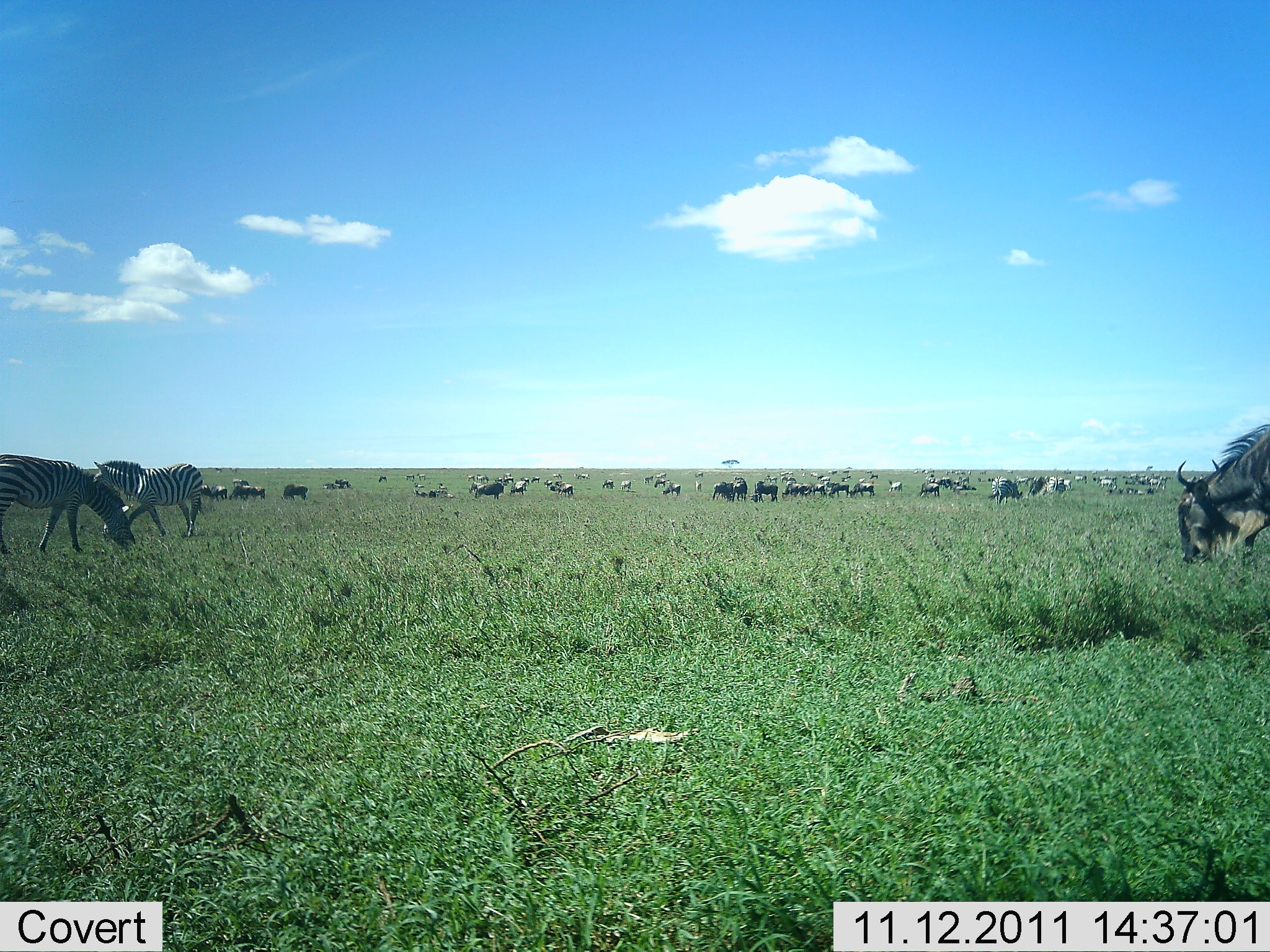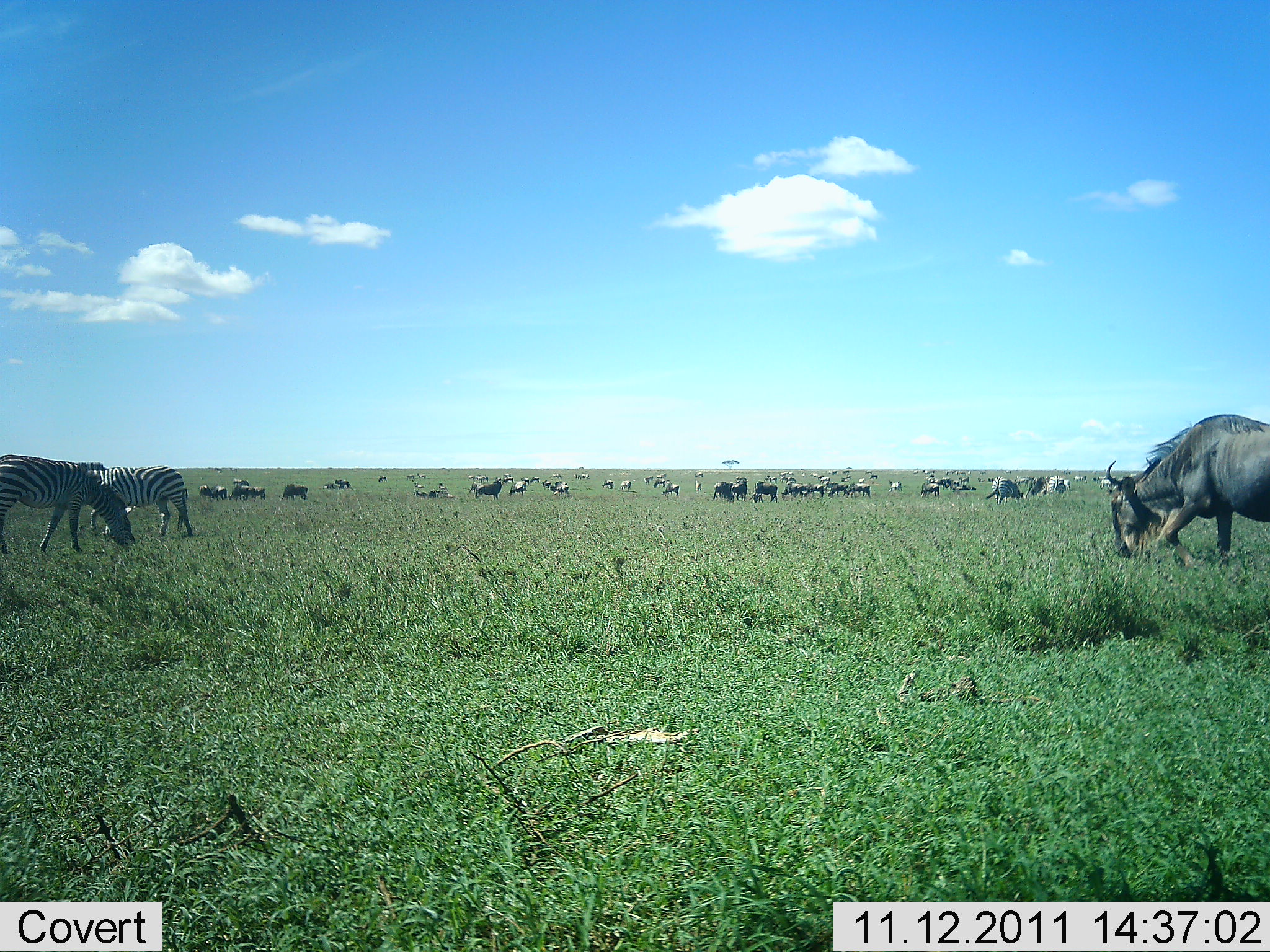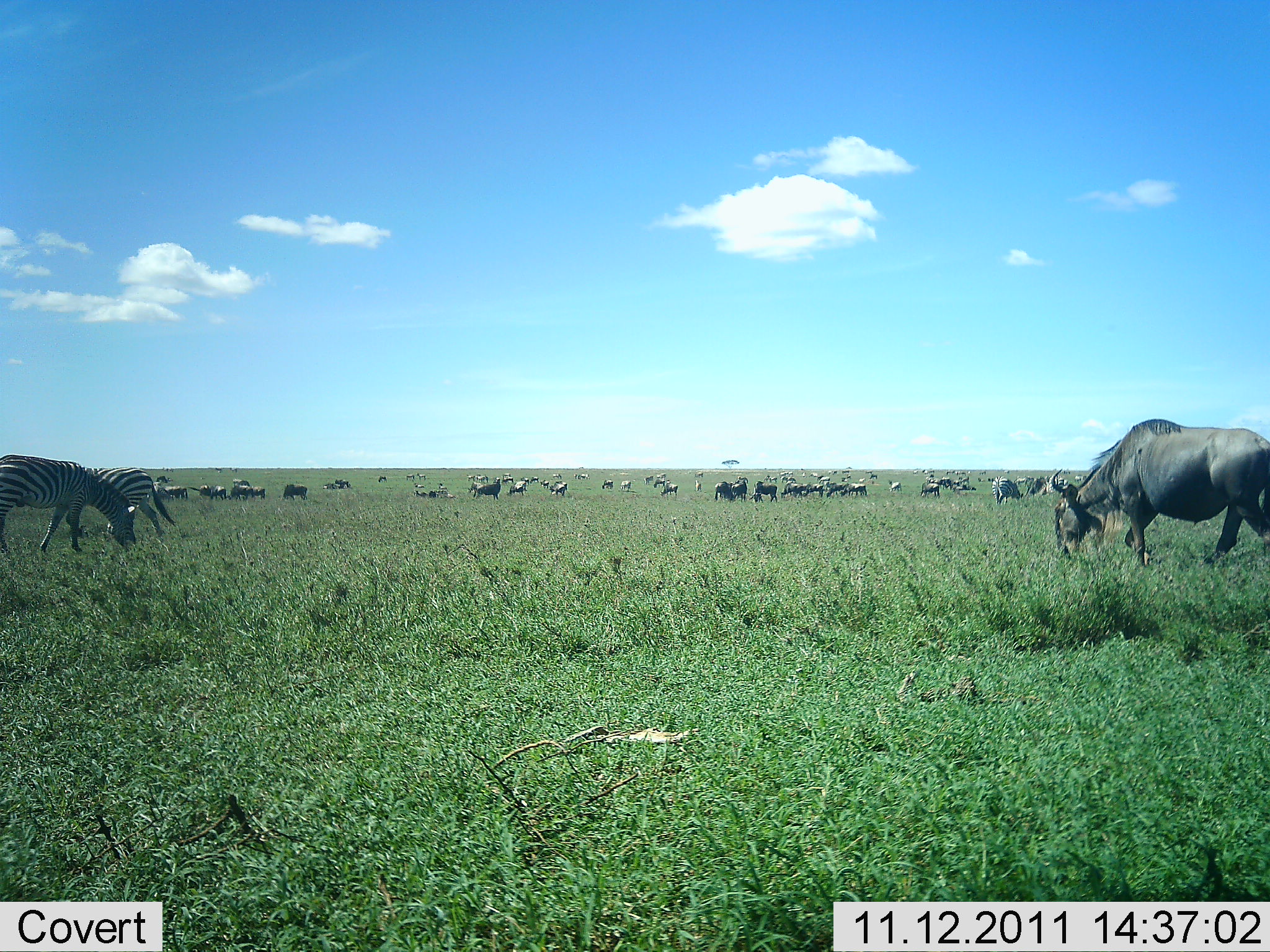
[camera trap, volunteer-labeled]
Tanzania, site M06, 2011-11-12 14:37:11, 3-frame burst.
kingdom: Animalia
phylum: Chordata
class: Mammalia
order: Artiodactyla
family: Bovidae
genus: Connochaetes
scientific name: Connochaetes taurinus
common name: blue wildebeest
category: wildebeest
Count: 11-50.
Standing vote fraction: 54%.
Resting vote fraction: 8%.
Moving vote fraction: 46%.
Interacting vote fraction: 8%.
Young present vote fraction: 0%.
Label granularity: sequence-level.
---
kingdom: Animalia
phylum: Chordata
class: Mammalia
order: Perissodactyla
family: Equidae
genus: Equus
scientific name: Equus quagga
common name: plains zebra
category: zebra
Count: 2.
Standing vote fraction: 58%.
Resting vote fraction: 0%.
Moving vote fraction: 25%.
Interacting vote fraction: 0%.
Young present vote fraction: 0%.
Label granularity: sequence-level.